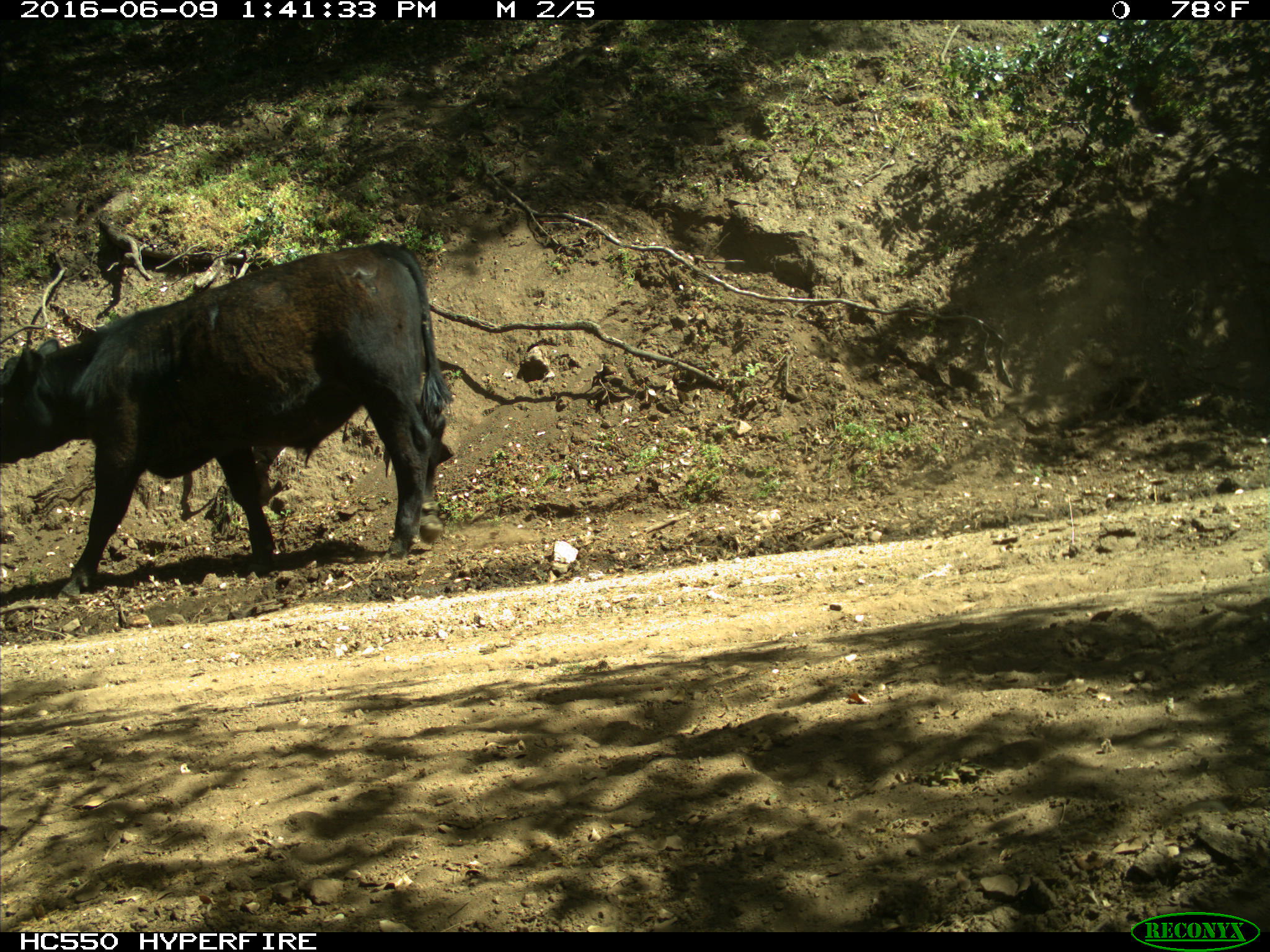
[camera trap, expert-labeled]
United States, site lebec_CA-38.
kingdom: Animalia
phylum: Chordata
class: Mammalia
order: Artiodactyla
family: Bovidae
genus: Bos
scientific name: Bos taurus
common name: domestic cow